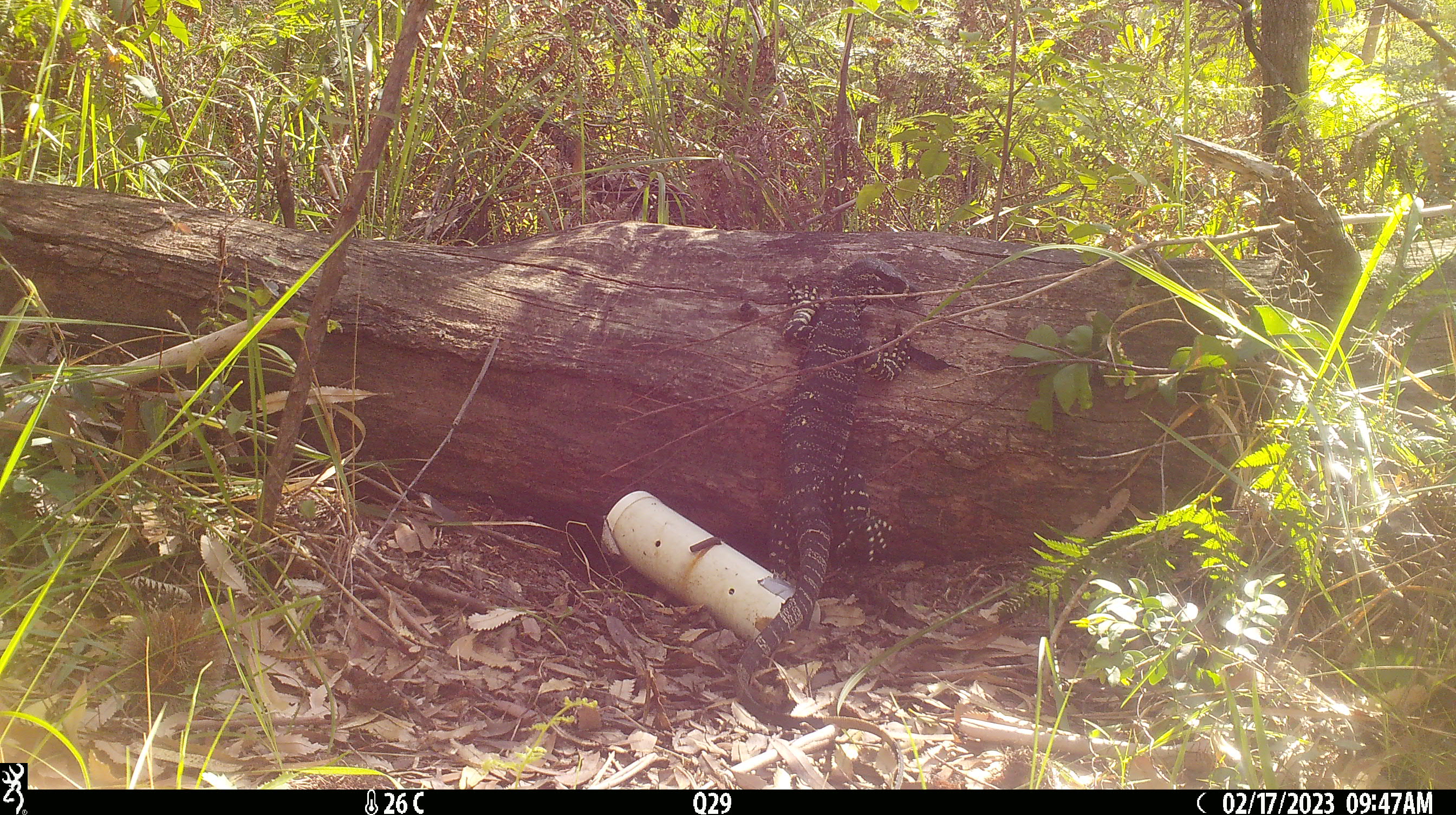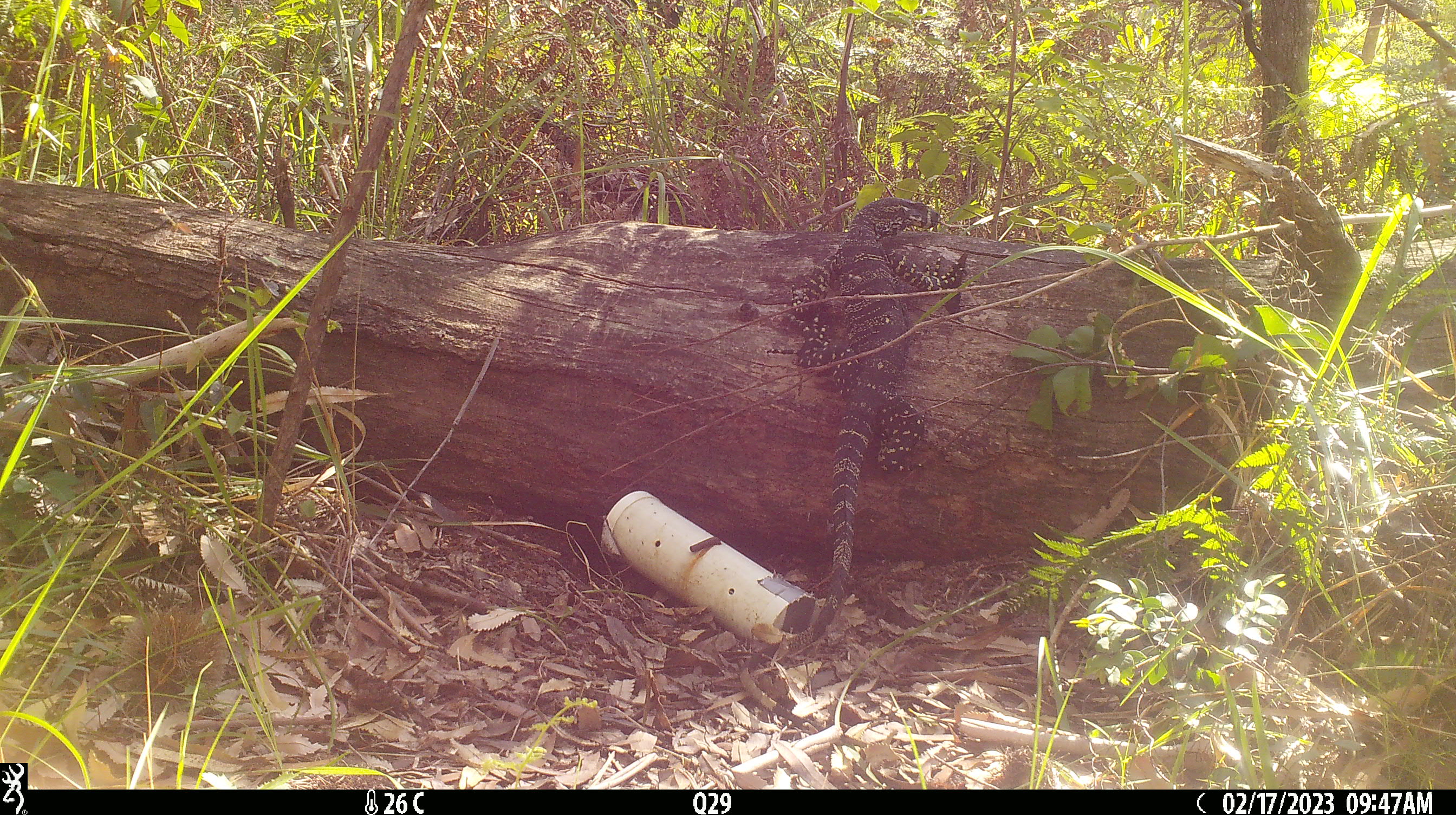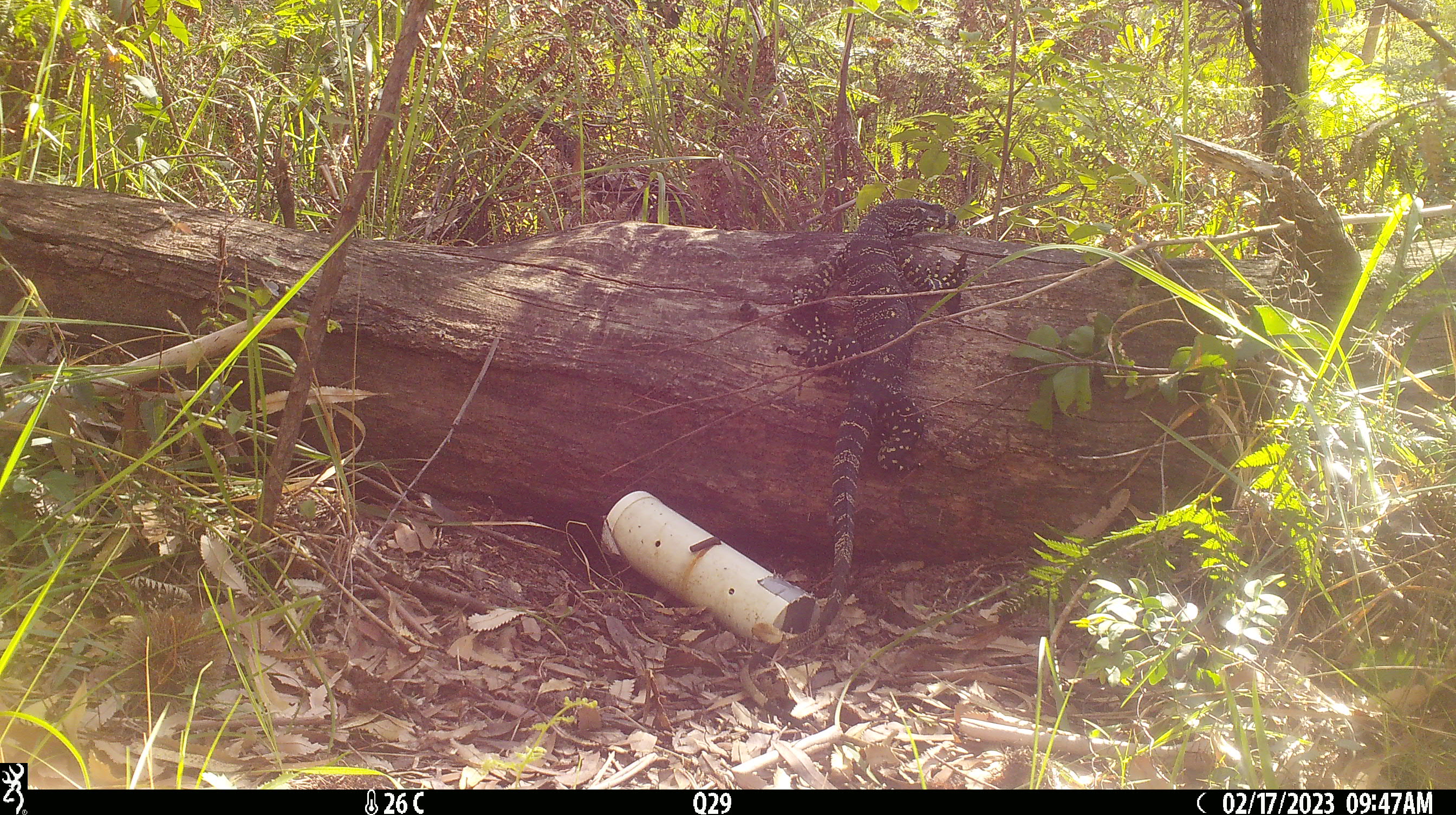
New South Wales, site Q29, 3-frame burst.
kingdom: Animalia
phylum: Chordata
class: Reptilia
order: Squamata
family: Varanidae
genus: Varanus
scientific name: Varanus varius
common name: lace monitor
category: goanna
Goanna (lace monitor) (Varanus varius).